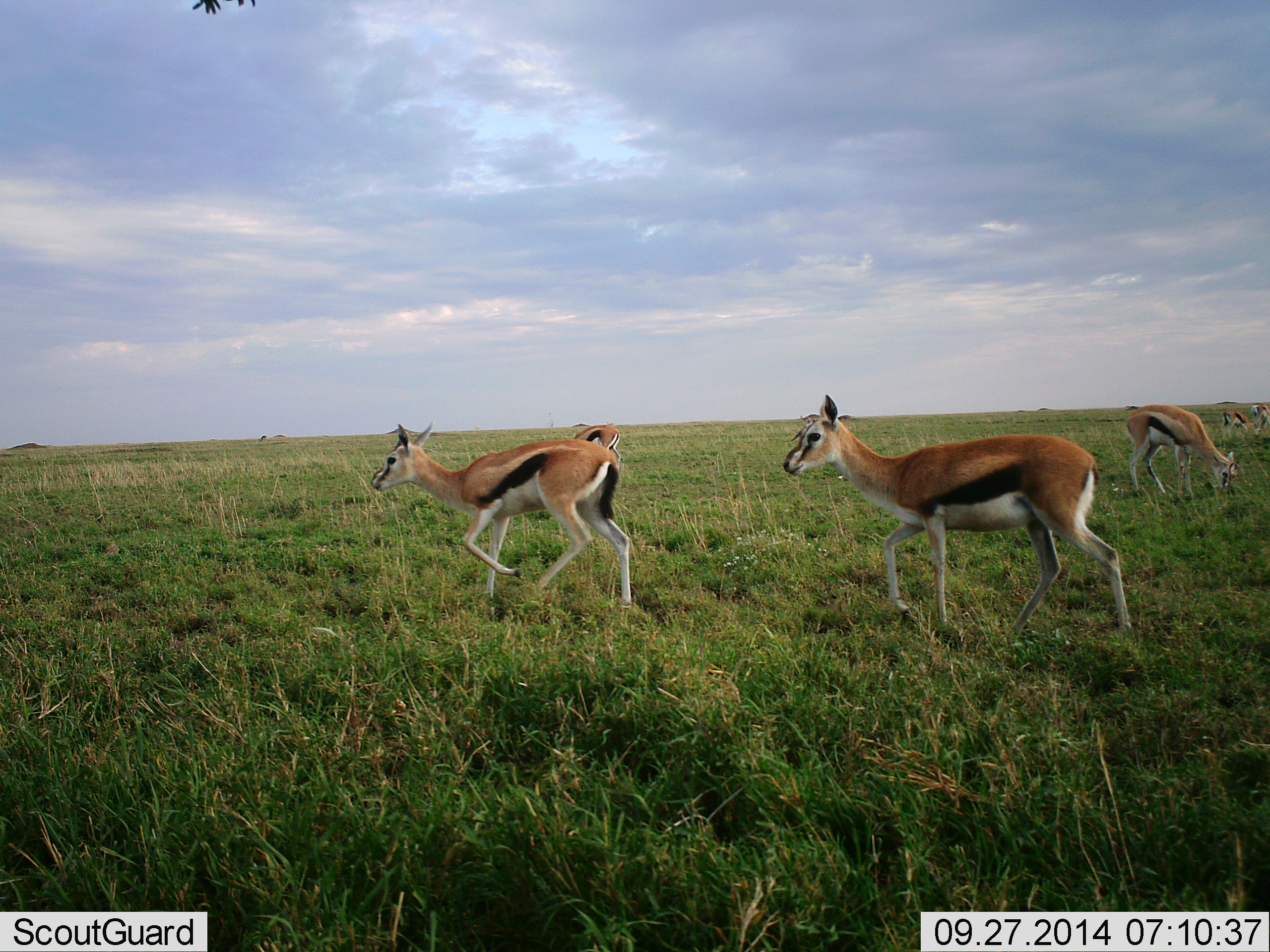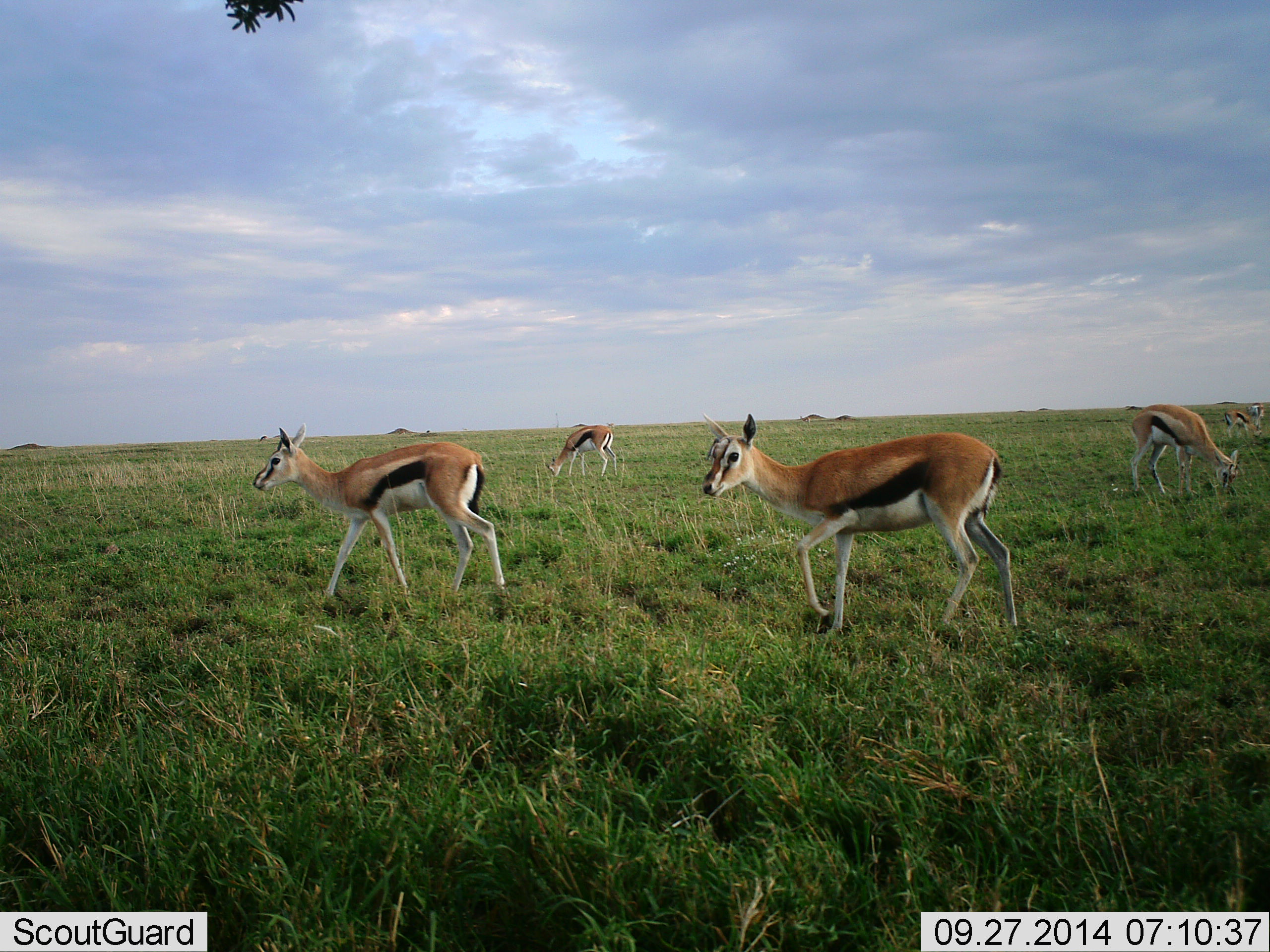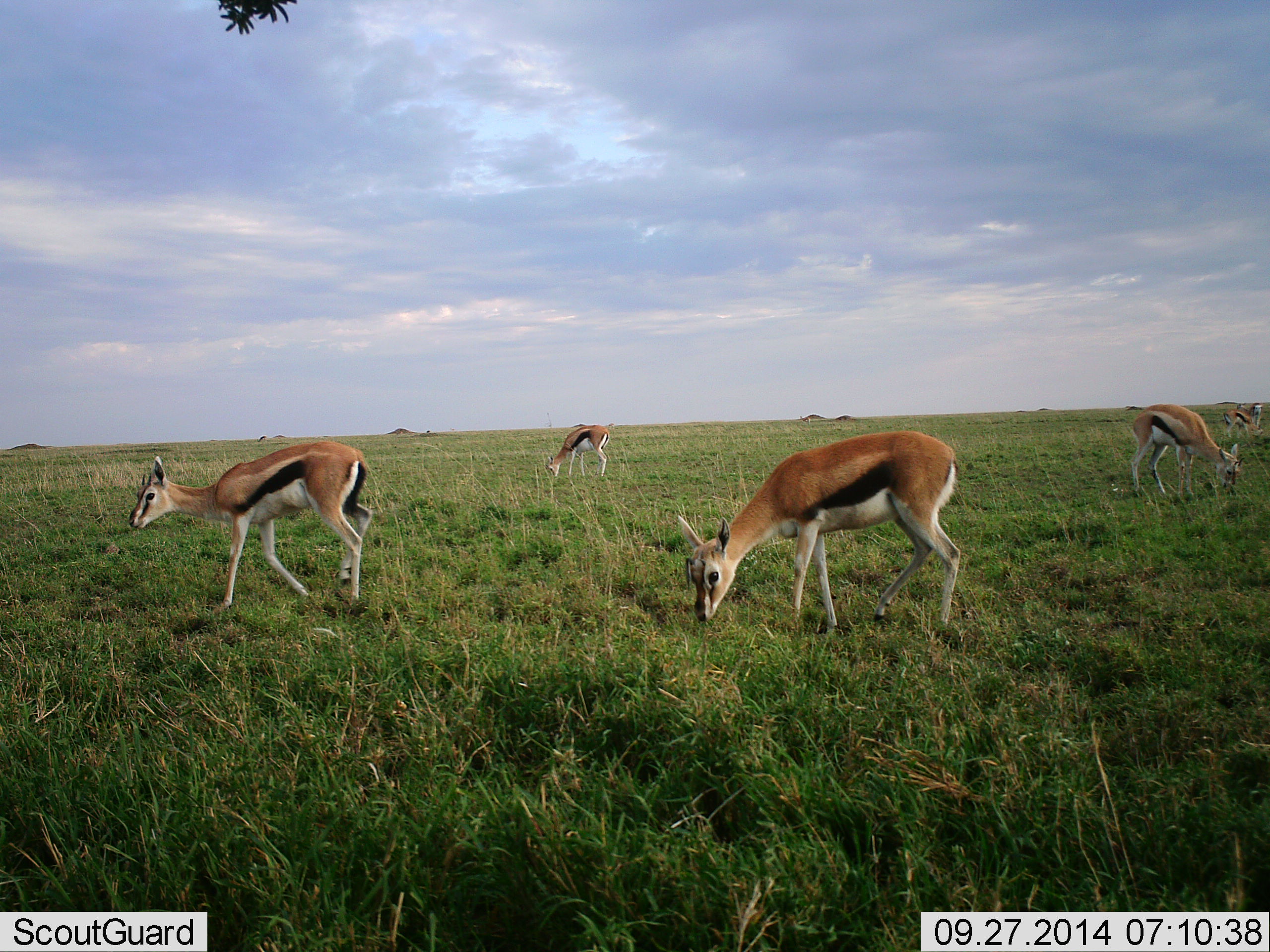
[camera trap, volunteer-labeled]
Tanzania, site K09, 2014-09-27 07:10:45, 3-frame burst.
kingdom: Animalia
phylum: Chordata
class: Mammalia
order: Artiodactyla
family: Bovidae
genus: Eudorcas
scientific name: Eudorcas thomsonii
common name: thomson's gazelle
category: gazellethomsons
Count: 5.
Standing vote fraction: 50%.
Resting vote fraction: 0%.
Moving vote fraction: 70%.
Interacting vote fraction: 0%.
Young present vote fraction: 0%.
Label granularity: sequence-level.